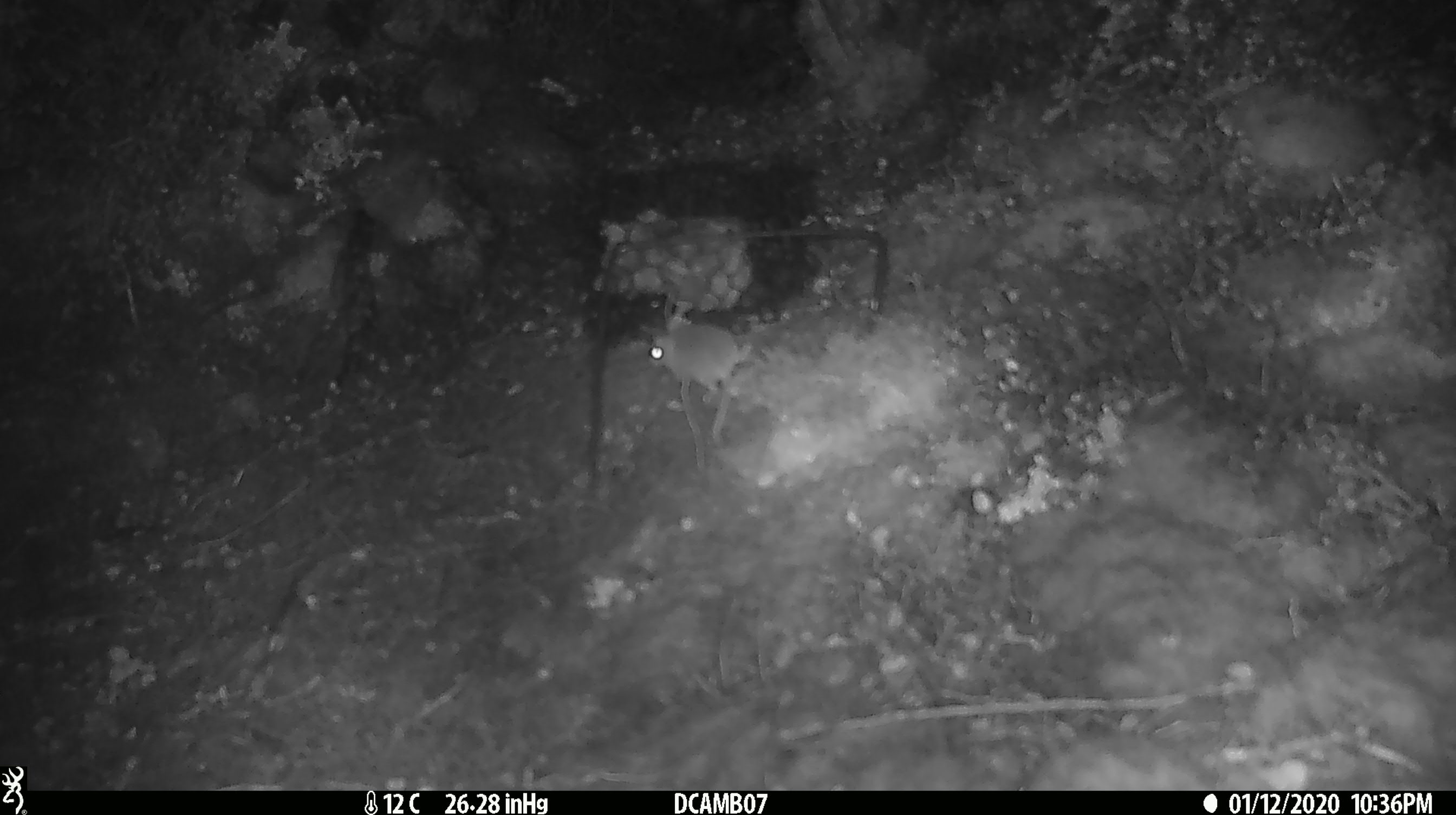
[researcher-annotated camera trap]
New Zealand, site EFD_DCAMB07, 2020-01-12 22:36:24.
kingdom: Animalia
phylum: Chordata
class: Mammalia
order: Rodentia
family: Muridae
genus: Mus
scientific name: Mus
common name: mouse